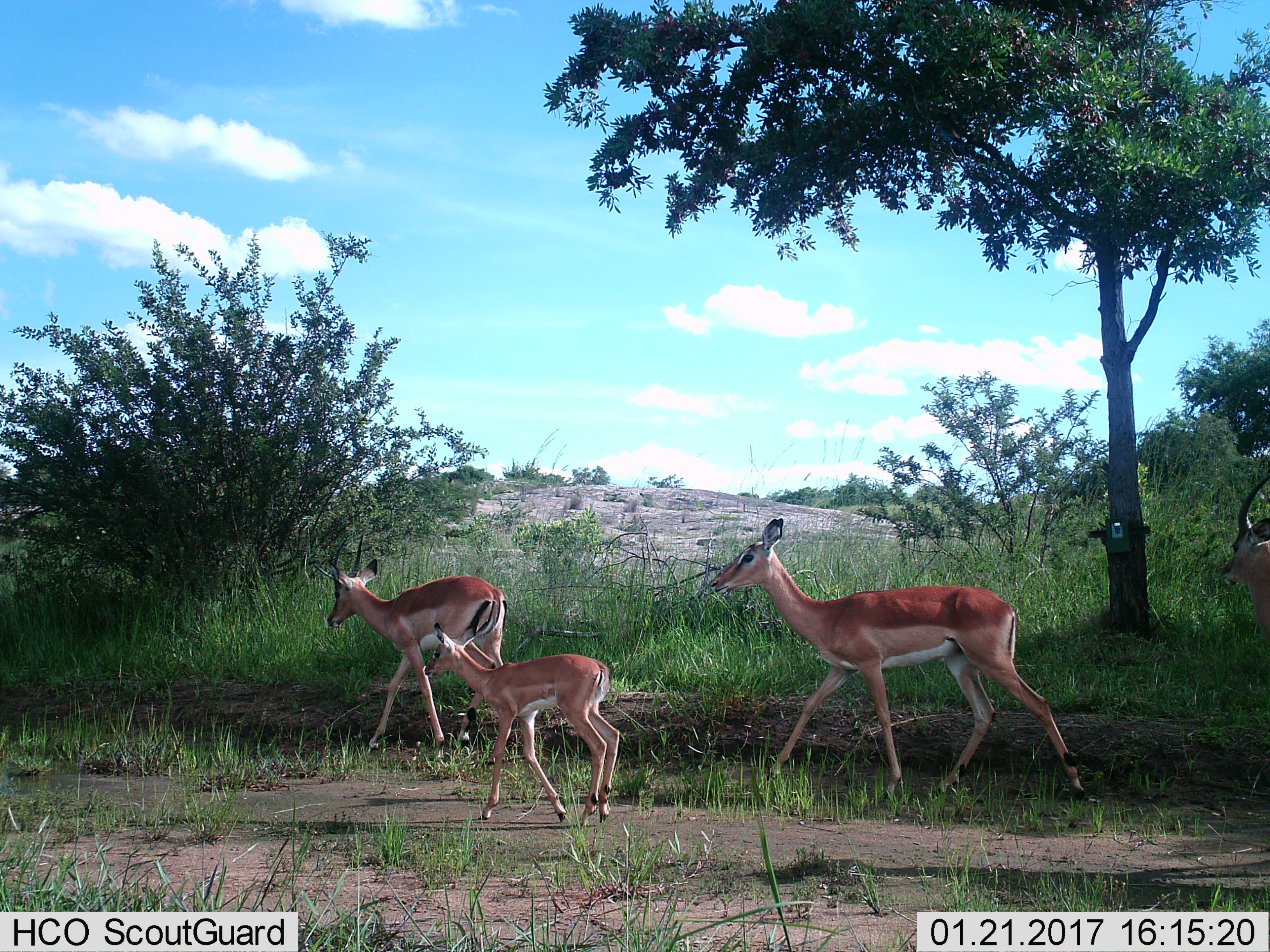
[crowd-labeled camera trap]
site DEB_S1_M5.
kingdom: Animalia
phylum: Chordata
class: Mammalia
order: Artiodactyla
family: Bovidae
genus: Aepyceros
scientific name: Aepyceros melampus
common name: impala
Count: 4.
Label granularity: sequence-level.